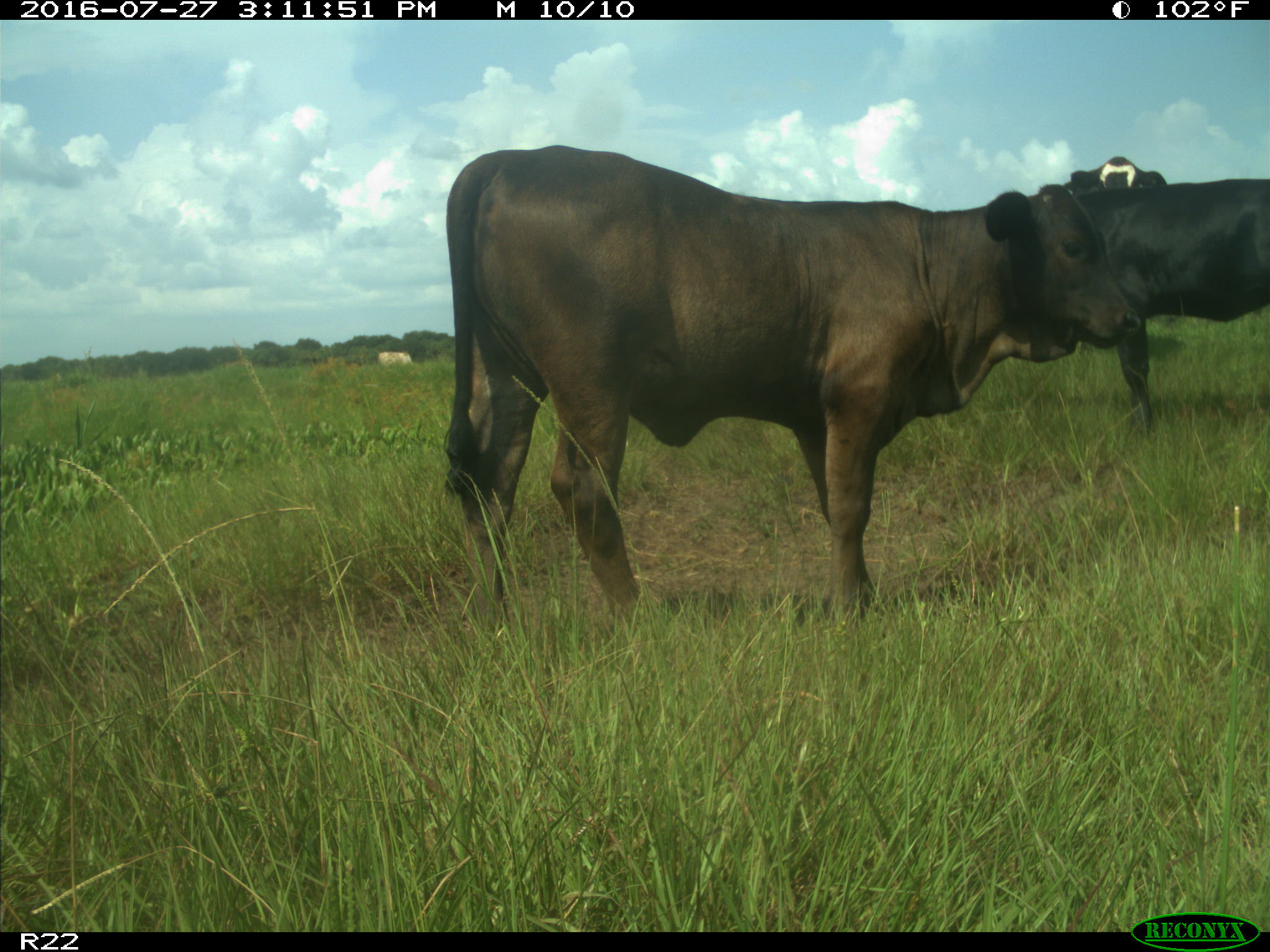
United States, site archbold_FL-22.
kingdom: Animalia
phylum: Chordata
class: Mammalia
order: Artiodactyla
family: Bovidae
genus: Bos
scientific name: Bos taurus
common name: domestic cow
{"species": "Bos taurus (domestic cow)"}